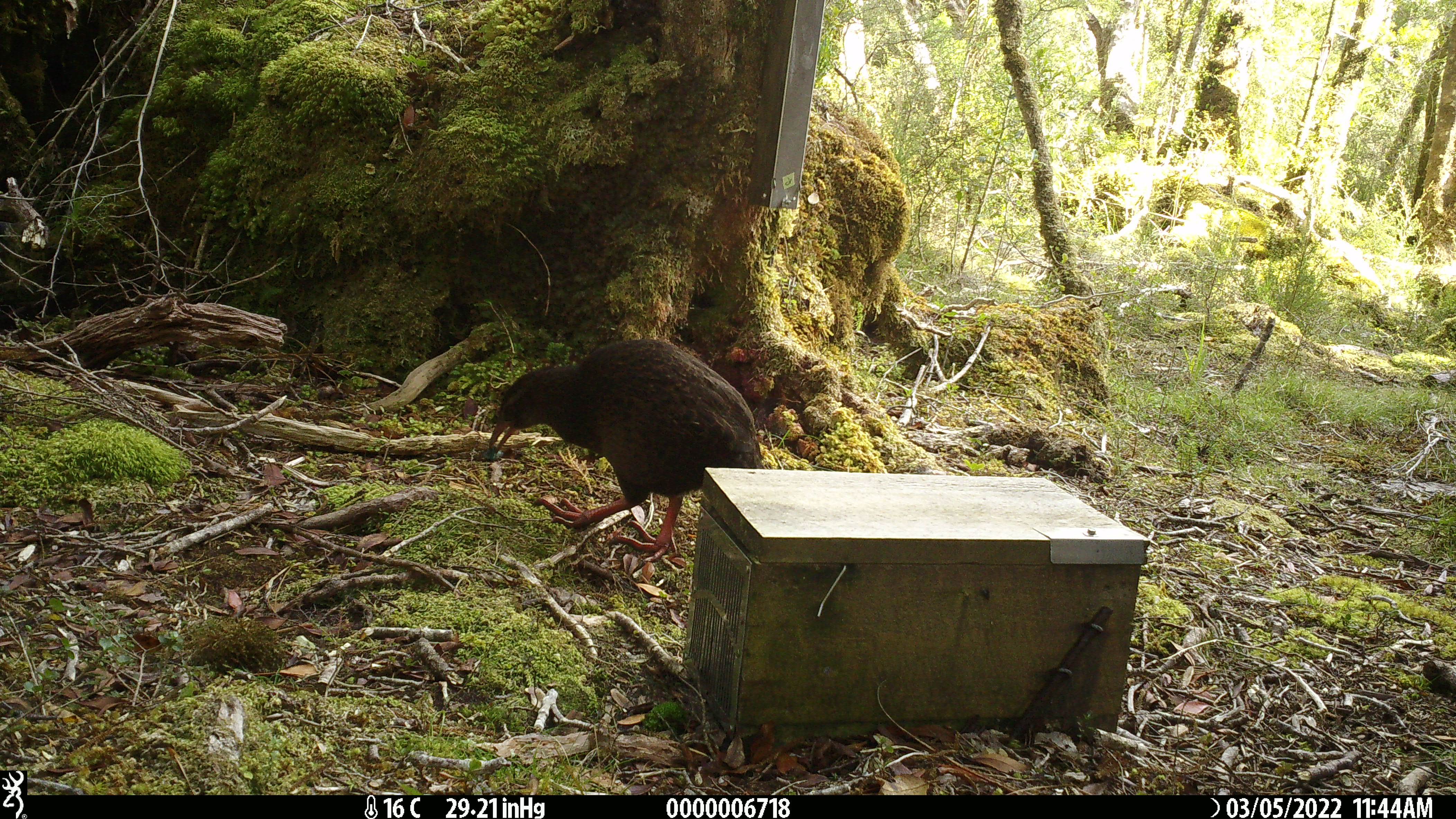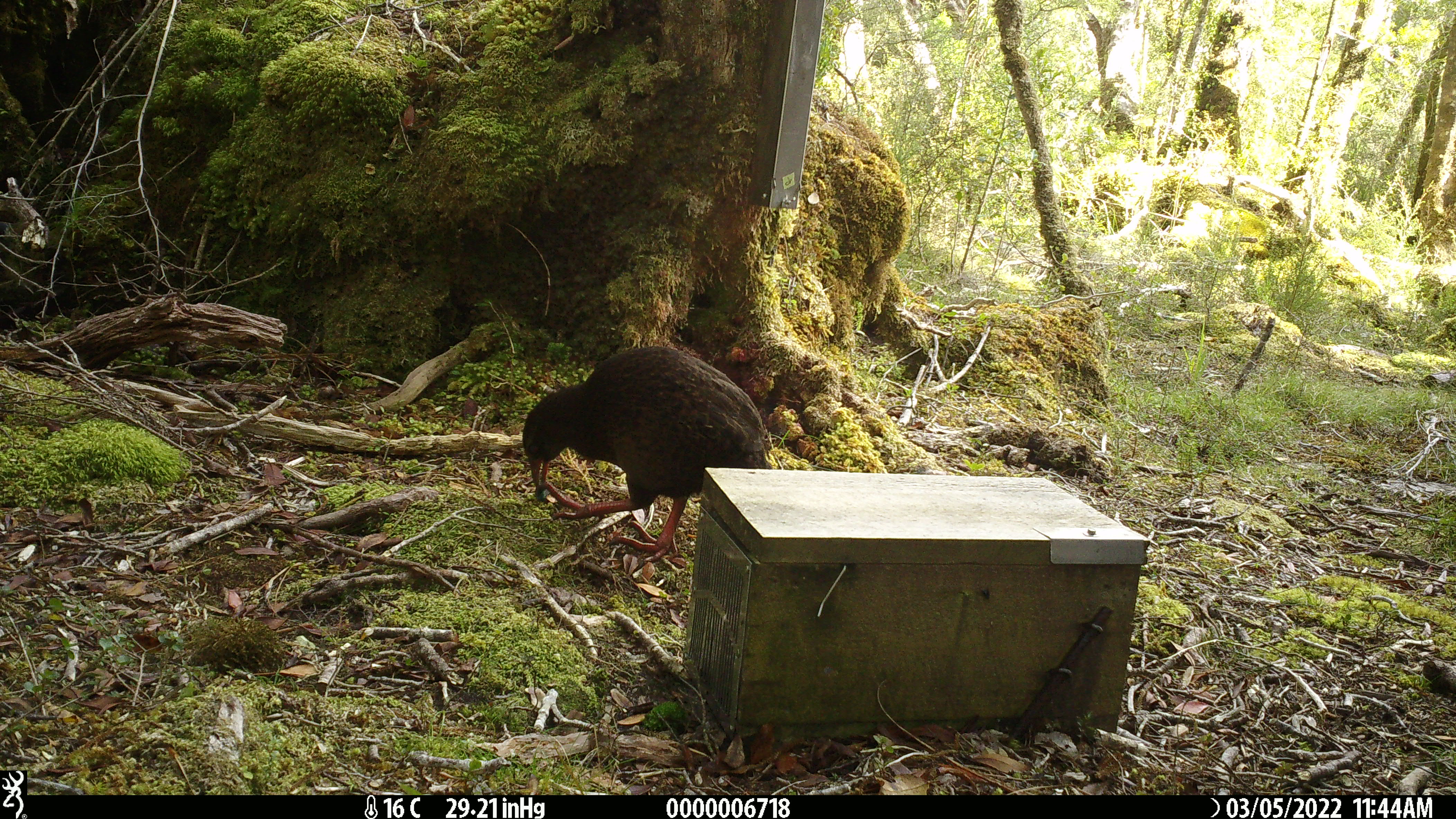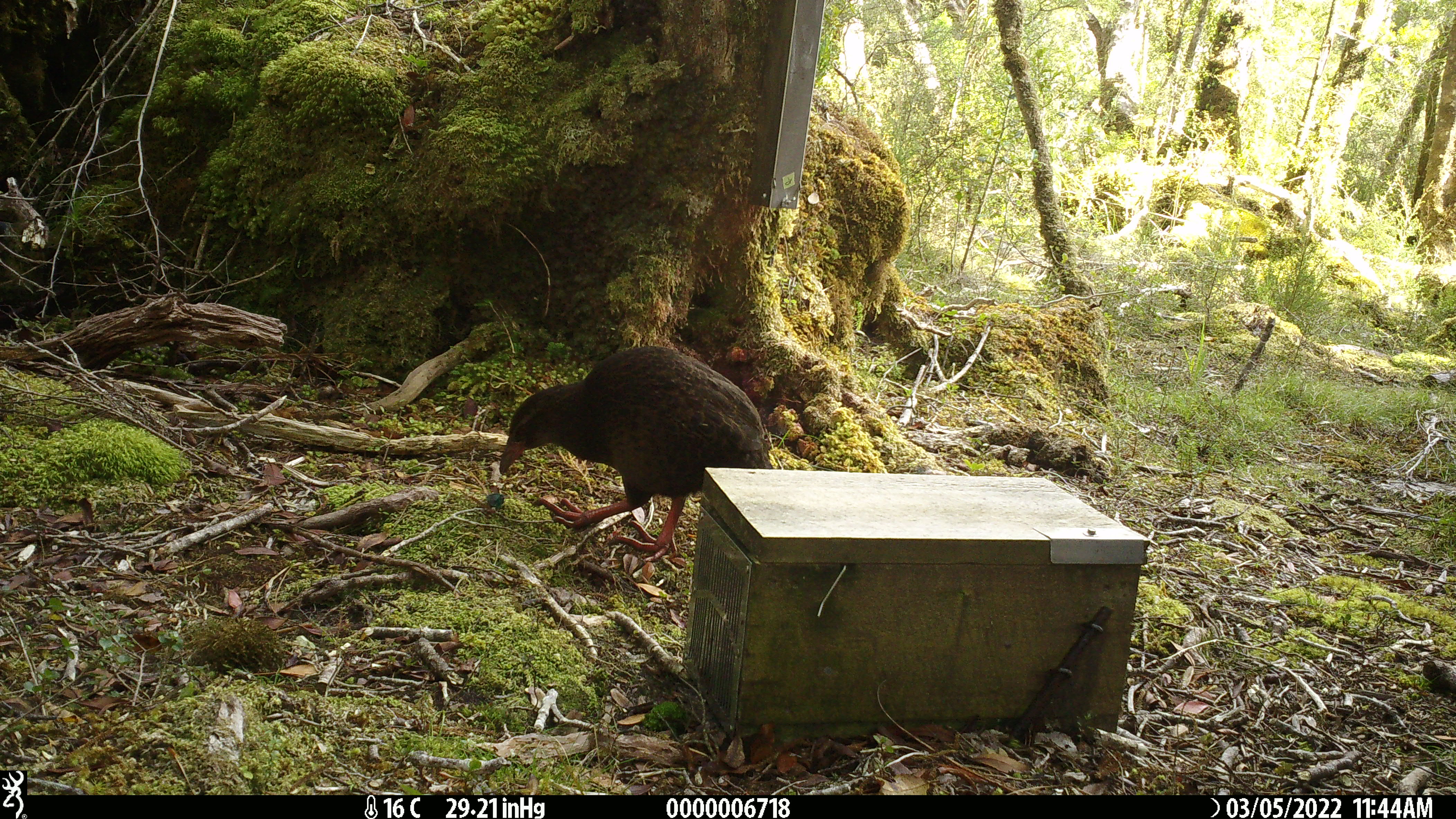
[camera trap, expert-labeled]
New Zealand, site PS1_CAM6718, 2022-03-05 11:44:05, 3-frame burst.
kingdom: Animalia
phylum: Chordata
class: Aves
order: Gruiformes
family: Rallidae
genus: Gallirallus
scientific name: Gallirallus australis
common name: weka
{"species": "weka (Gallirallus australis)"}